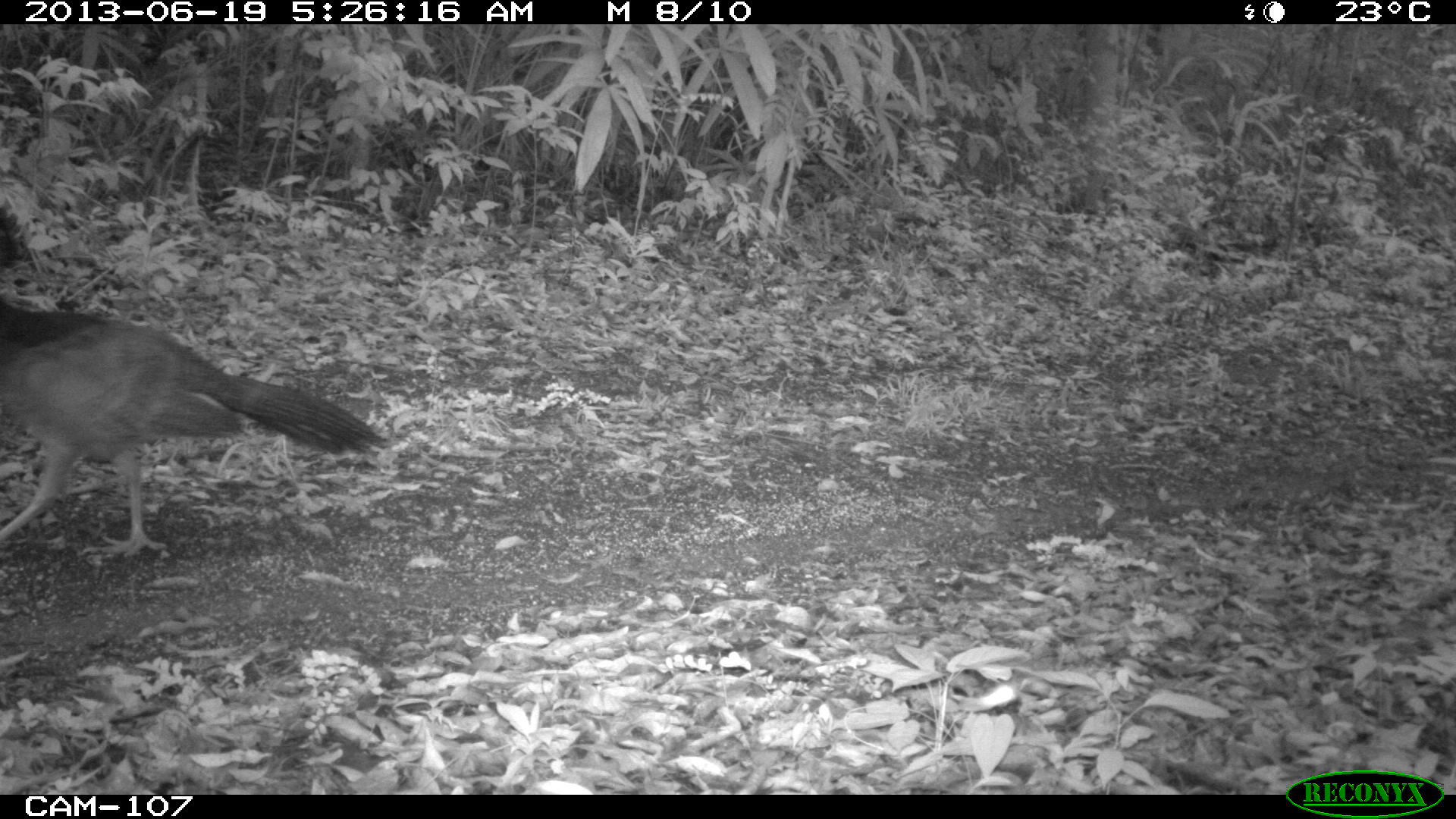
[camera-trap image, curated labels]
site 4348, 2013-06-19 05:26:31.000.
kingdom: Animalia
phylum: Chordata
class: Aves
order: Galliformes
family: Cracidae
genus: Crax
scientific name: Crax rubra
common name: great curassow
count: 1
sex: female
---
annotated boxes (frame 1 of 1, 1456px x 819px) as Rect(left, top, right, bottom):
crax rubra: Rect(0, 294, 393, 558)